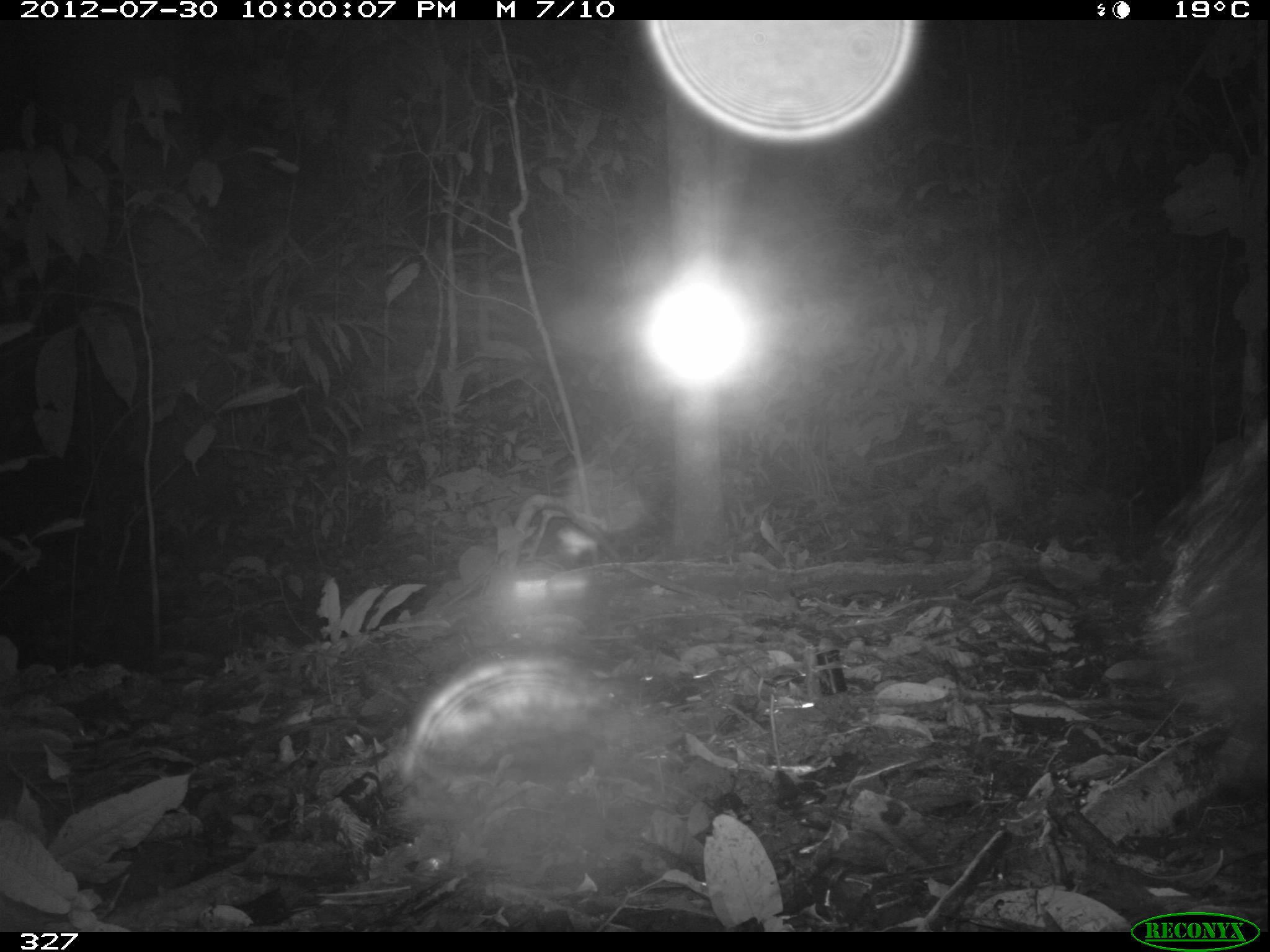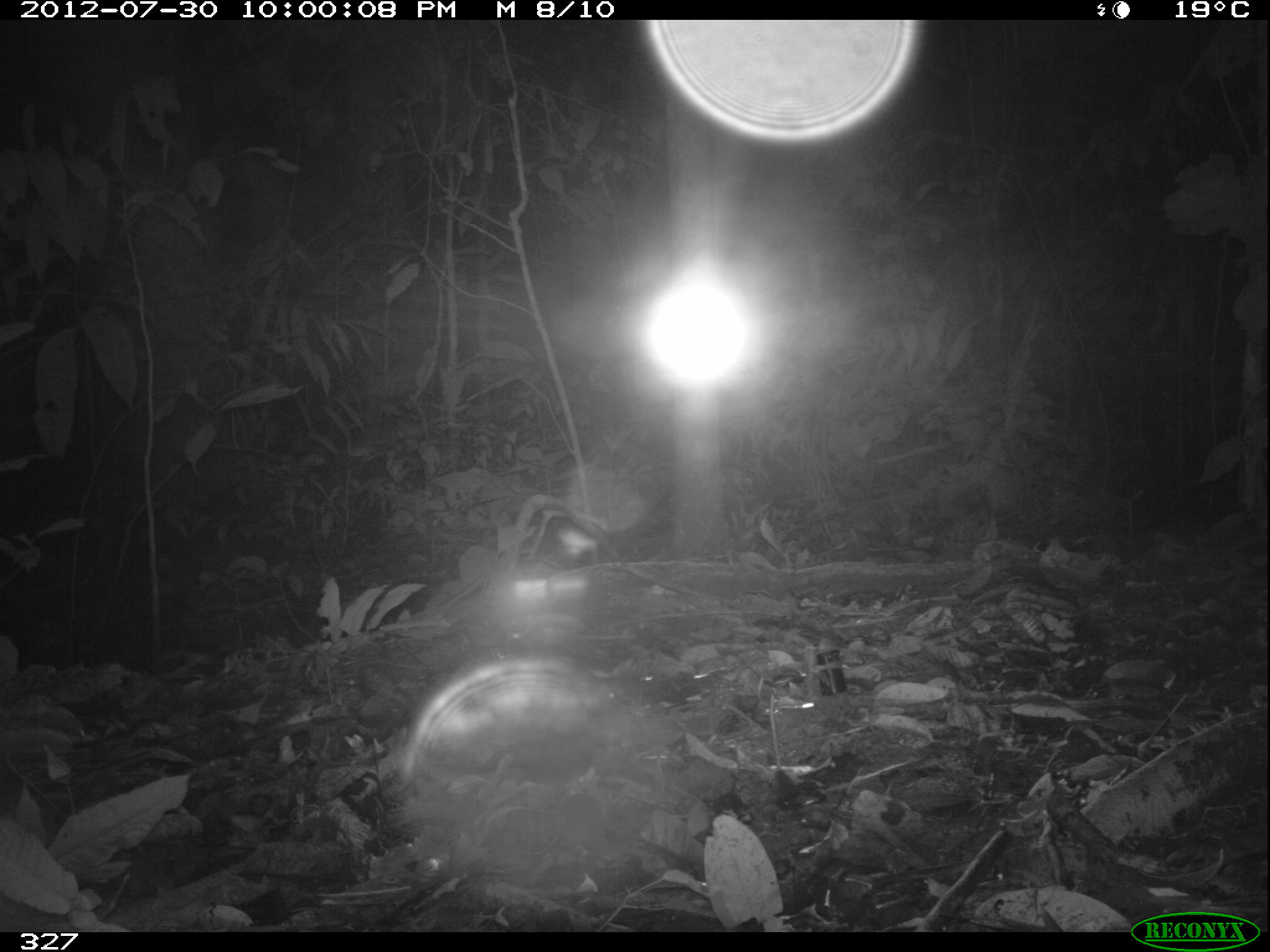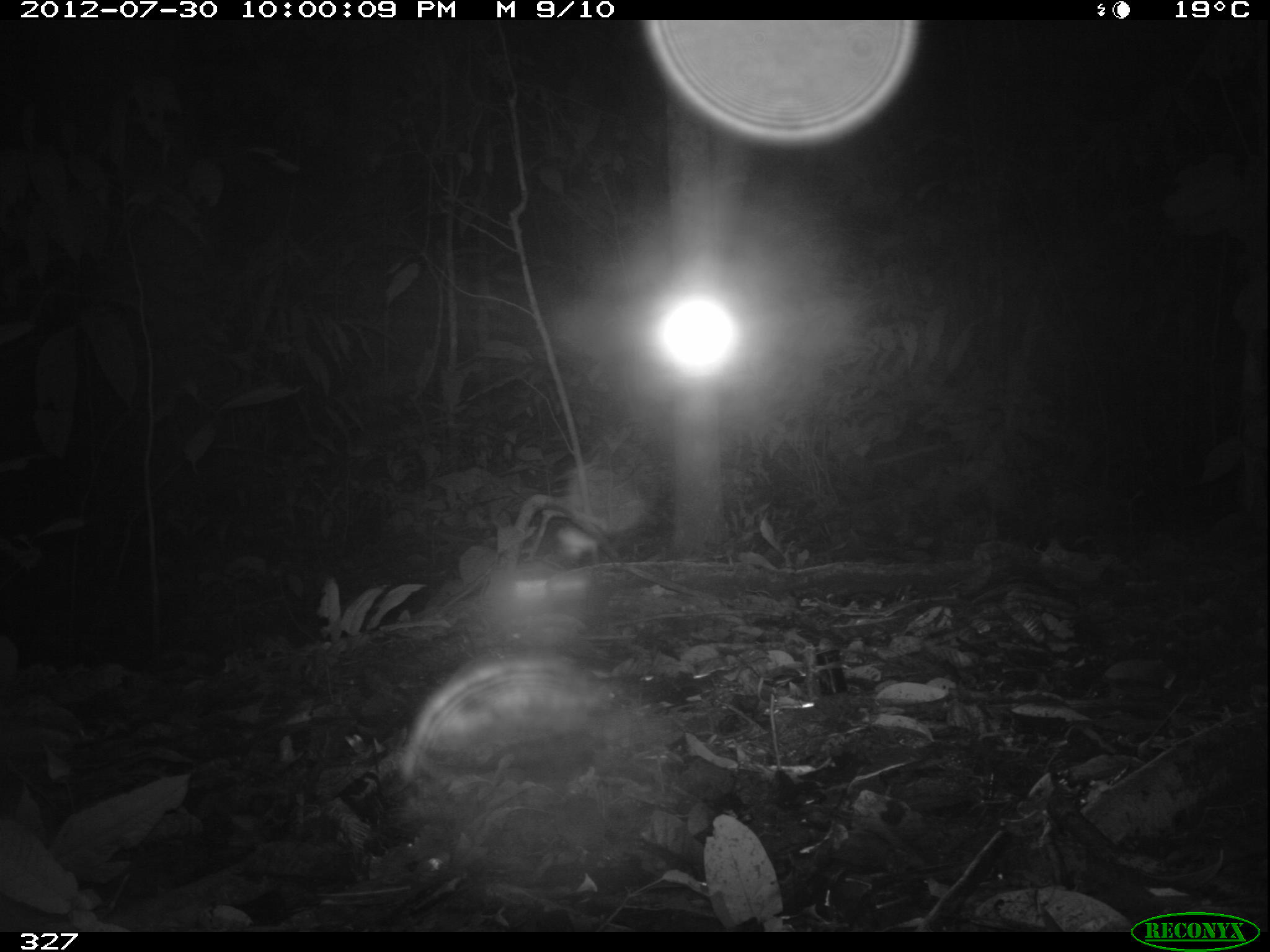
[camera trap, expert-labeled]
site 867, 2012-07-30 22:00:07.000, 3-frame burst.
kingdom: Animalia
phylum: Chordata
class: Mammalia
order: Artiodactyla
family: Tayassuidae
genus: Tayassu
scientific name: Tayassu pecari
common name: white-lipped peccary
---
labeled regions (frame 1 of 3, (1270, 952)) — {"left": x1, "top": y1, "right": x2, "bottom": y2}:
tayassu pecari: {"left": 1148, "top": 441, "right": 1265, "bottom": 777}